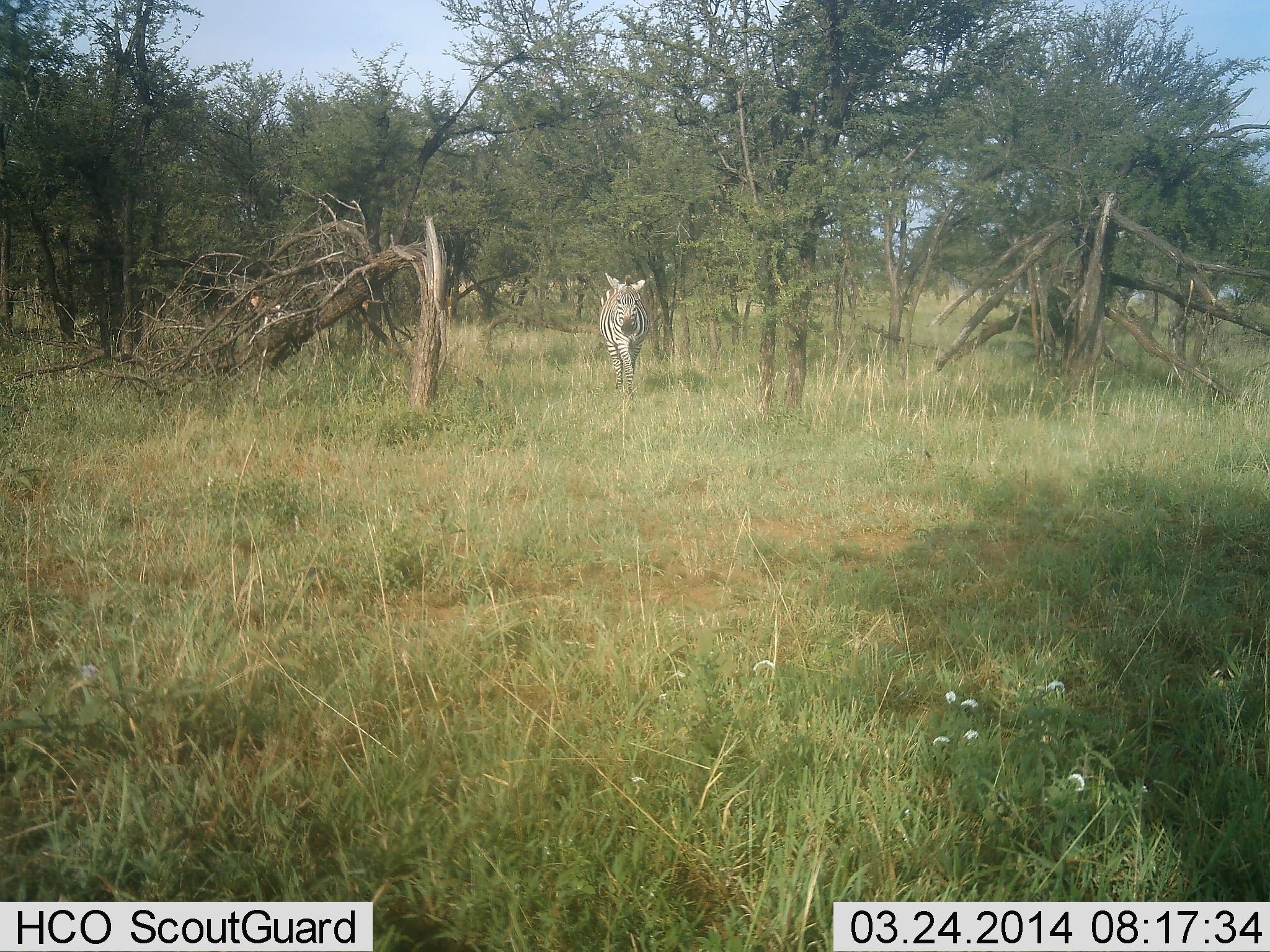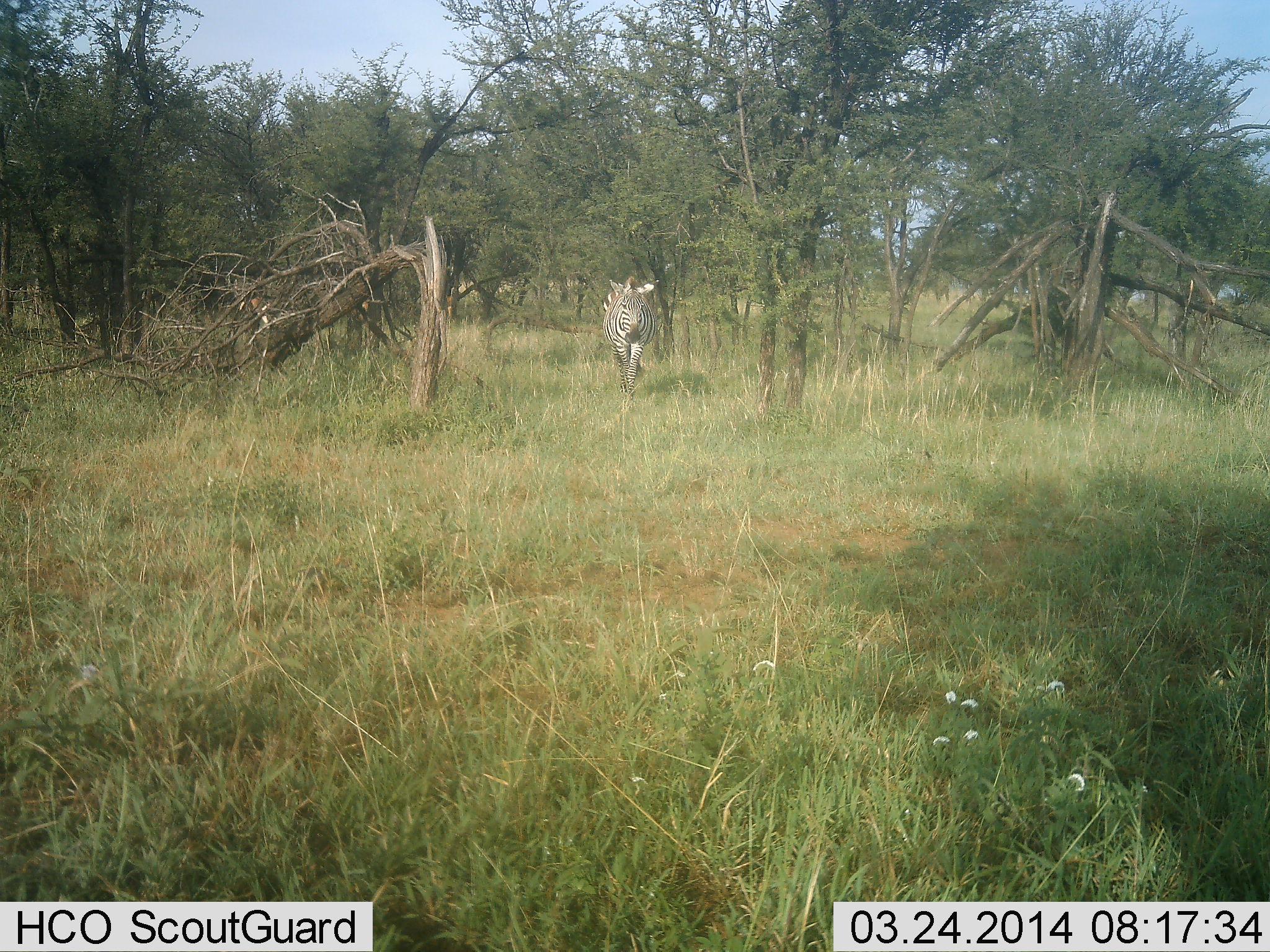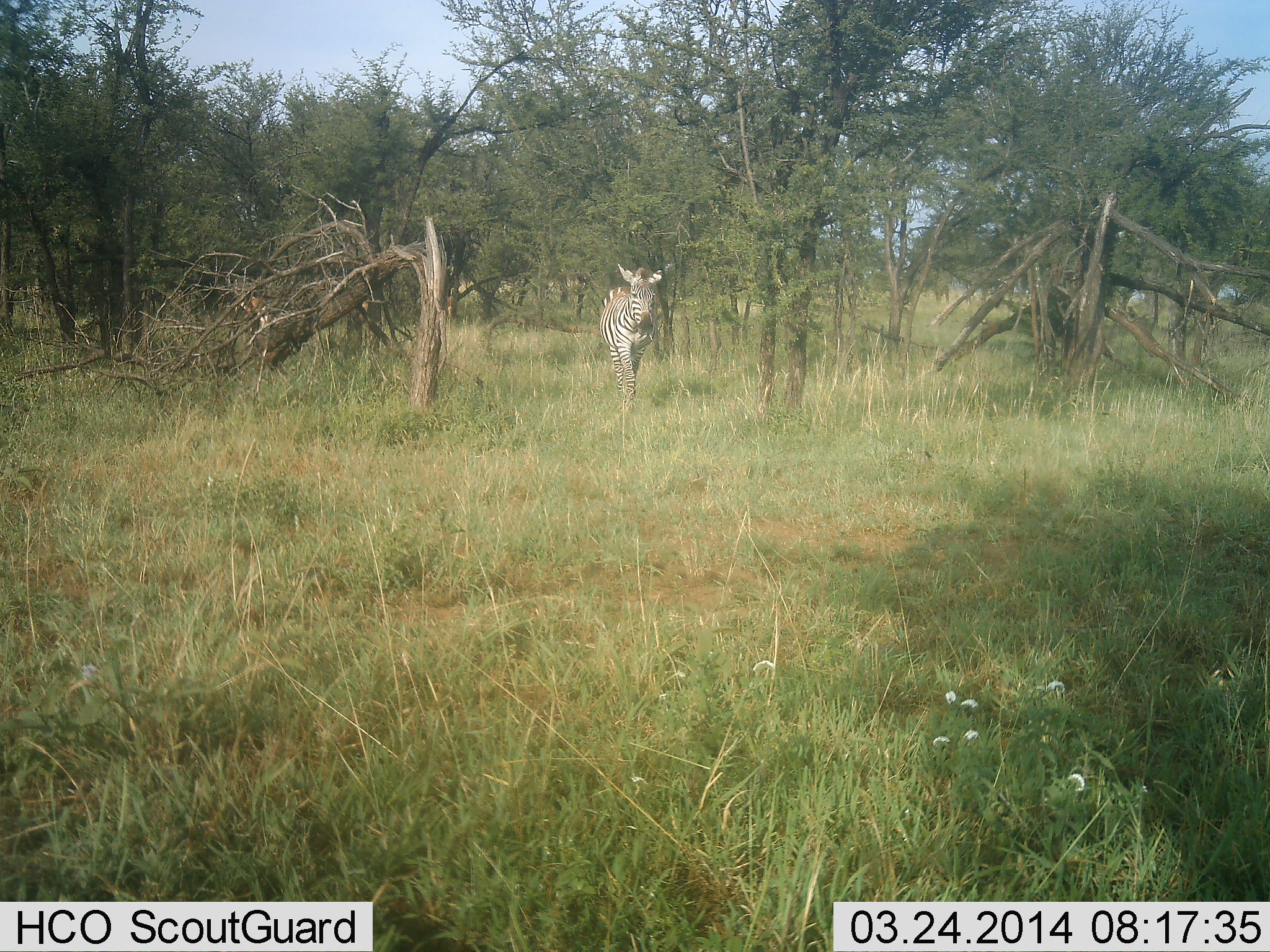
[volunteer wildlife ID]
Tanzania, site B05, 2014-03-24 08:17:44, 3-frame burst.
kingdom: Animalia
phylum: Chordata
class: Mammalia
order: Perissodactyla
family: Equidae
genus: Equus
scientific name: Equus quagga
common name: plains zebra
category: zebra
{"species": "zebra (plains zebra) (Equus quagga)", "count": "1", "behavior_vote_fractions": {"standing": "14%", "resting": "0%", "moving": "86%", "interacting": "0%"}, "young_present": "0%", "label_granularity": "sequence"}